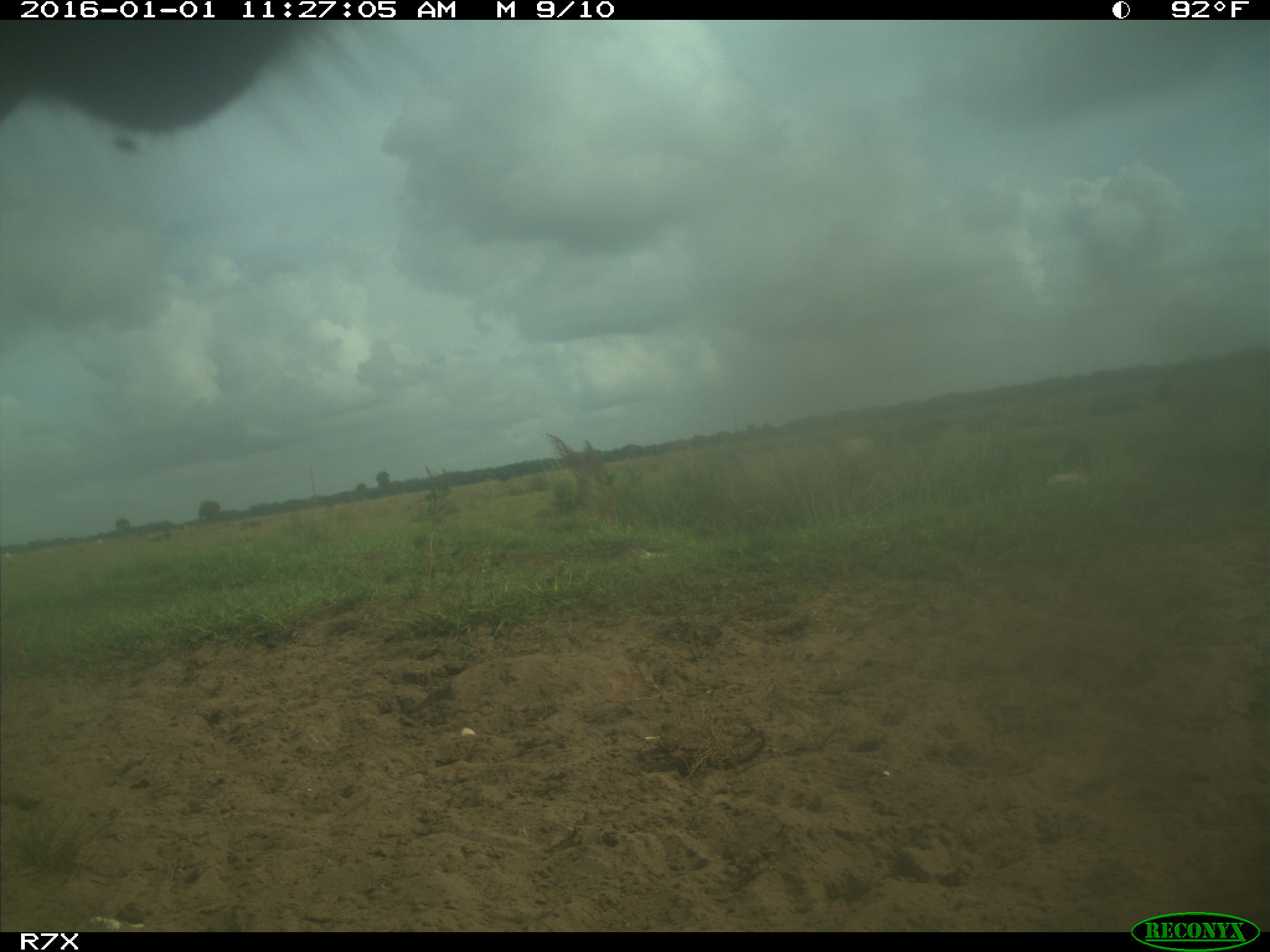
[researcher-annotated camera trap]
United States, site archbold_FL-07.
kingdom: Animalia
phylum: Chordata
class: Mammalia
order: Artiodactyla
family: Bovidae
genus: Bos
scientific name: Bos taurus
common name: domestic cow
Bos taurus (domestic cow).